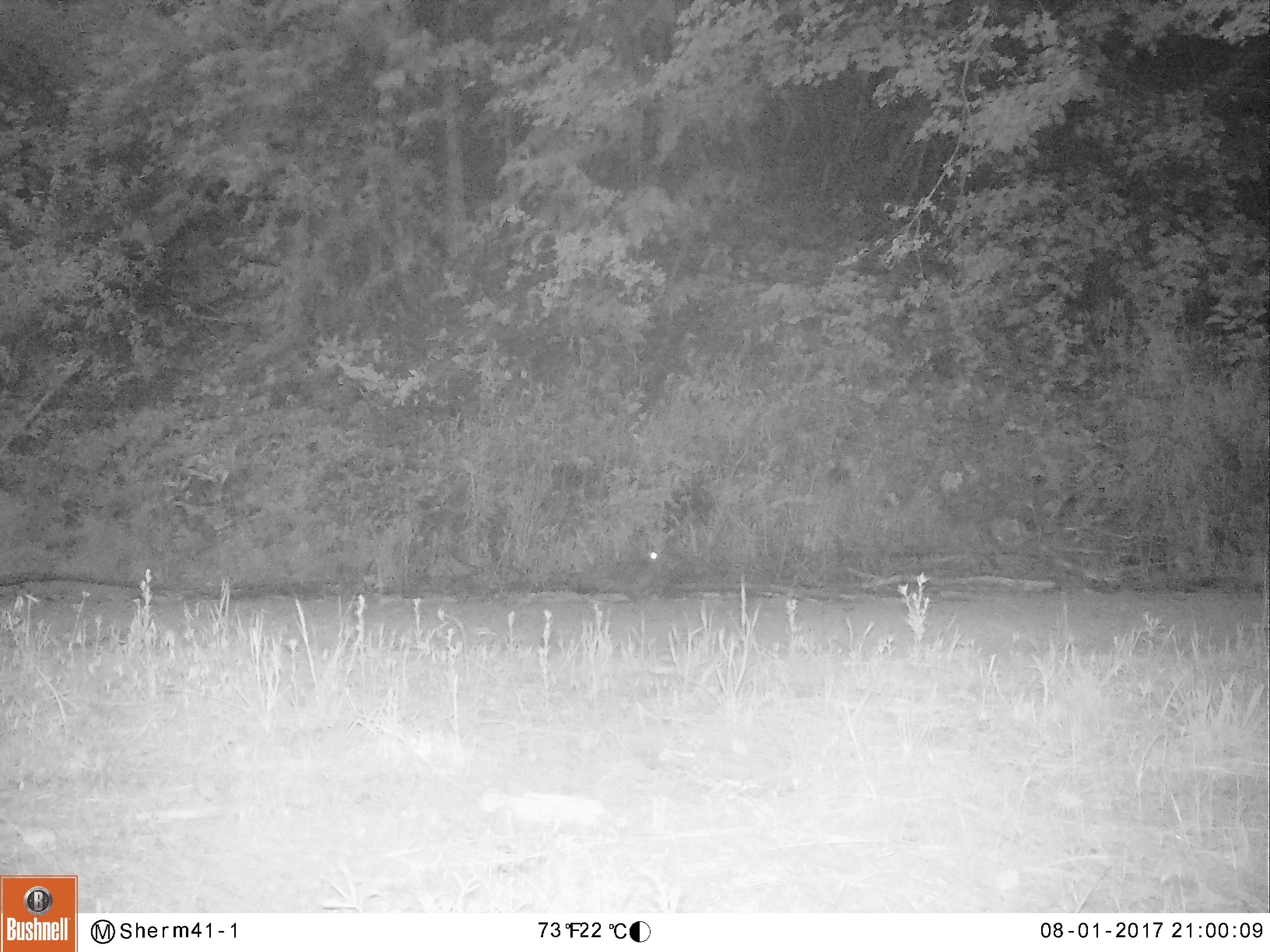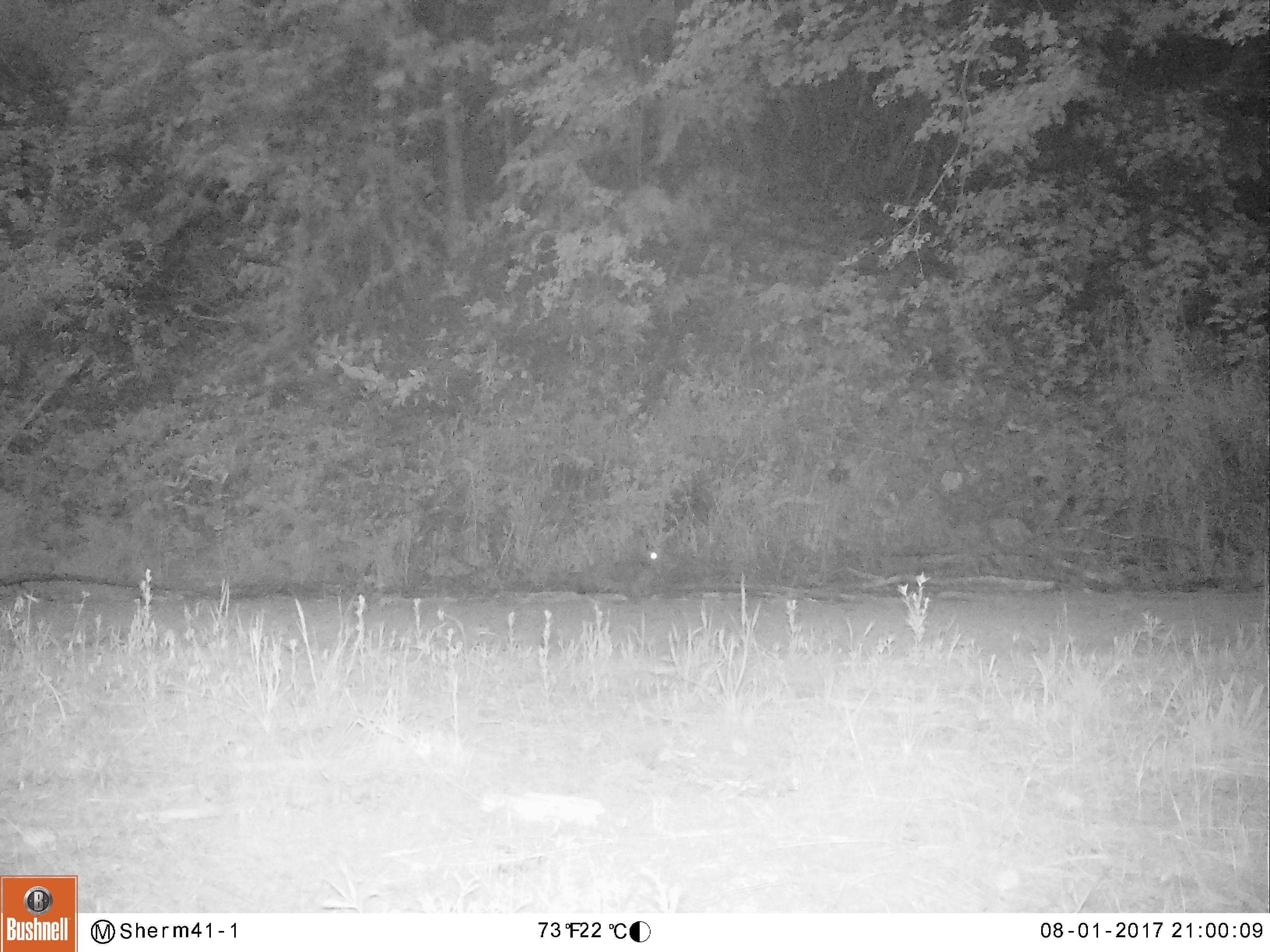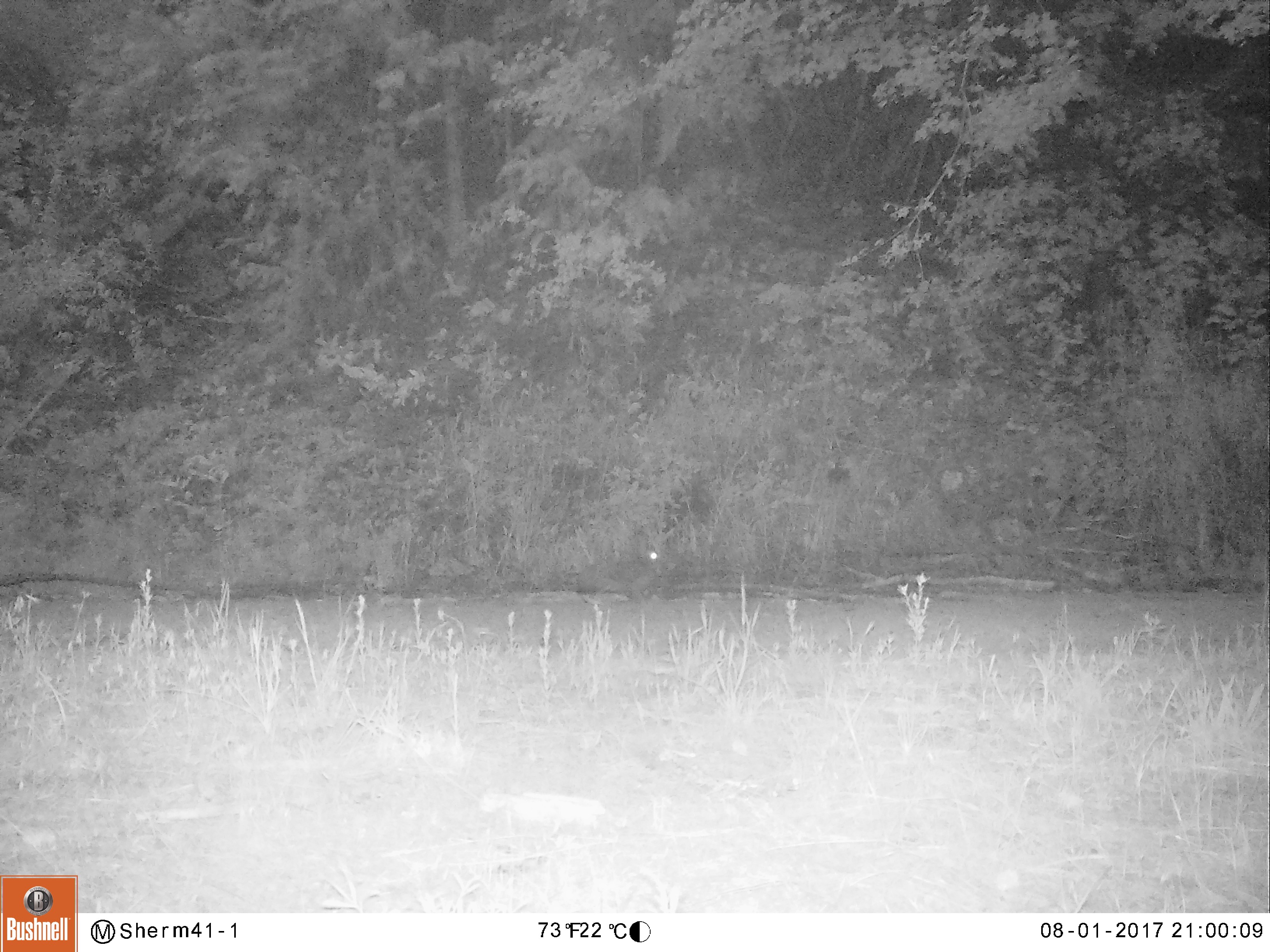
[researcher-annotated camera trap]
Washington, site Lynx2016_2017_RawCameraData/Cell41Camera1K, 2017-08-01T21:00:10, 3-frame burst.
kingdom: Animalia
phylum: Chordata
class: Mammalia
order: Lagomorpha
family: Leporidae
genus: Lepus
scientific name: Lepus americanus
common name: snowshoe hare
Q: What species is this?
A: Lepus americanus (snowshoe hare).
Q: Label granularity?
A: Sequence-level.